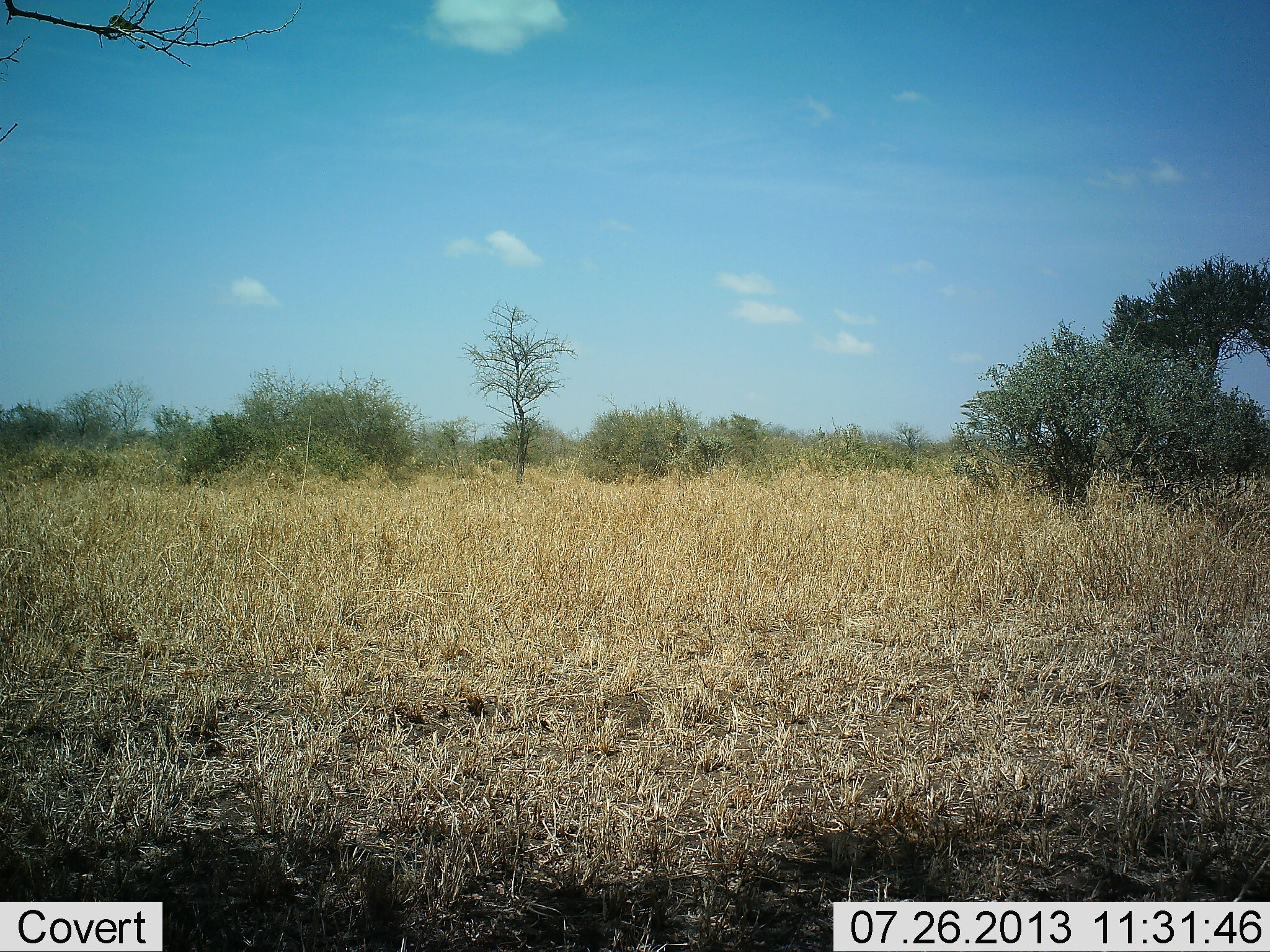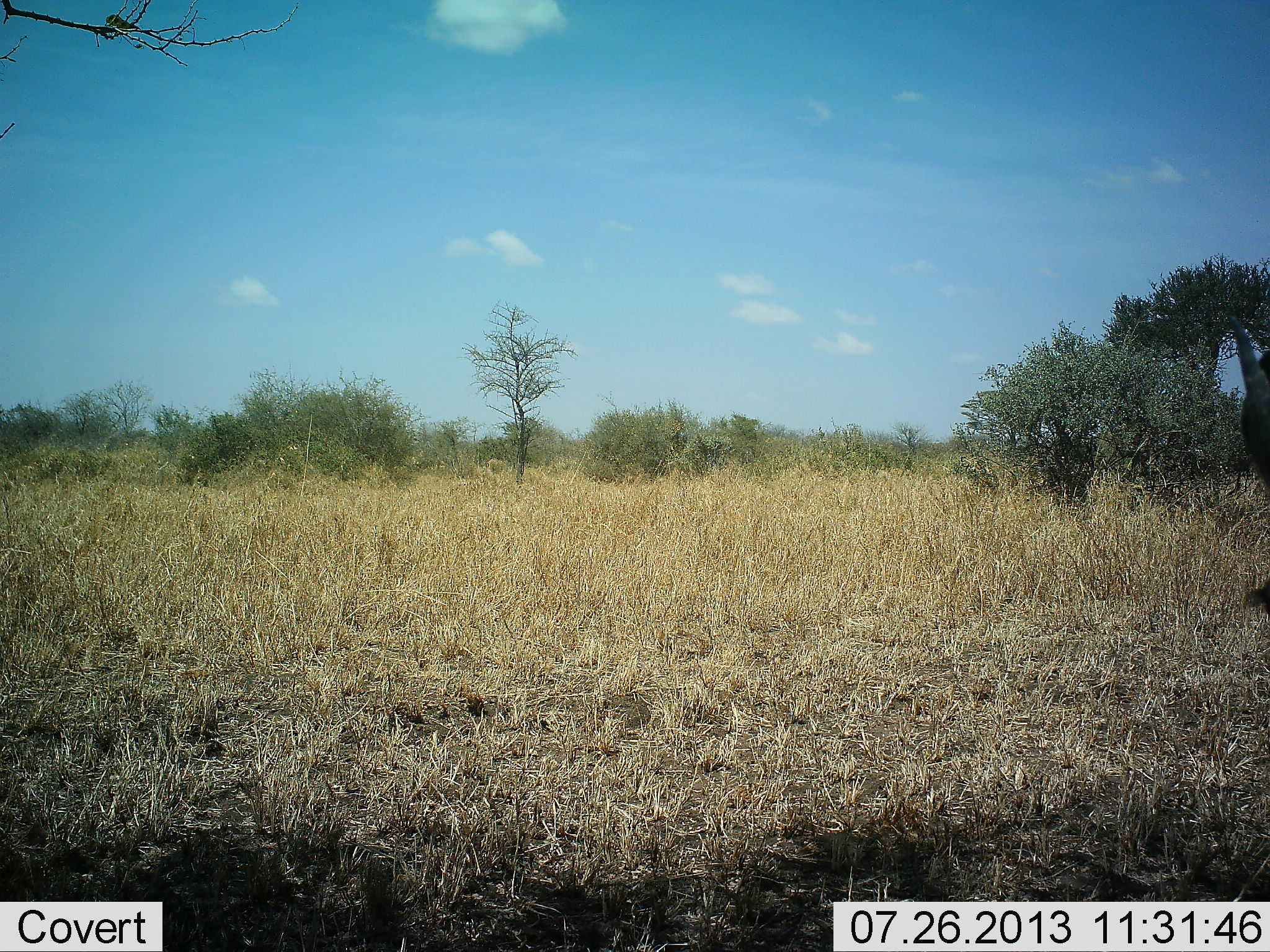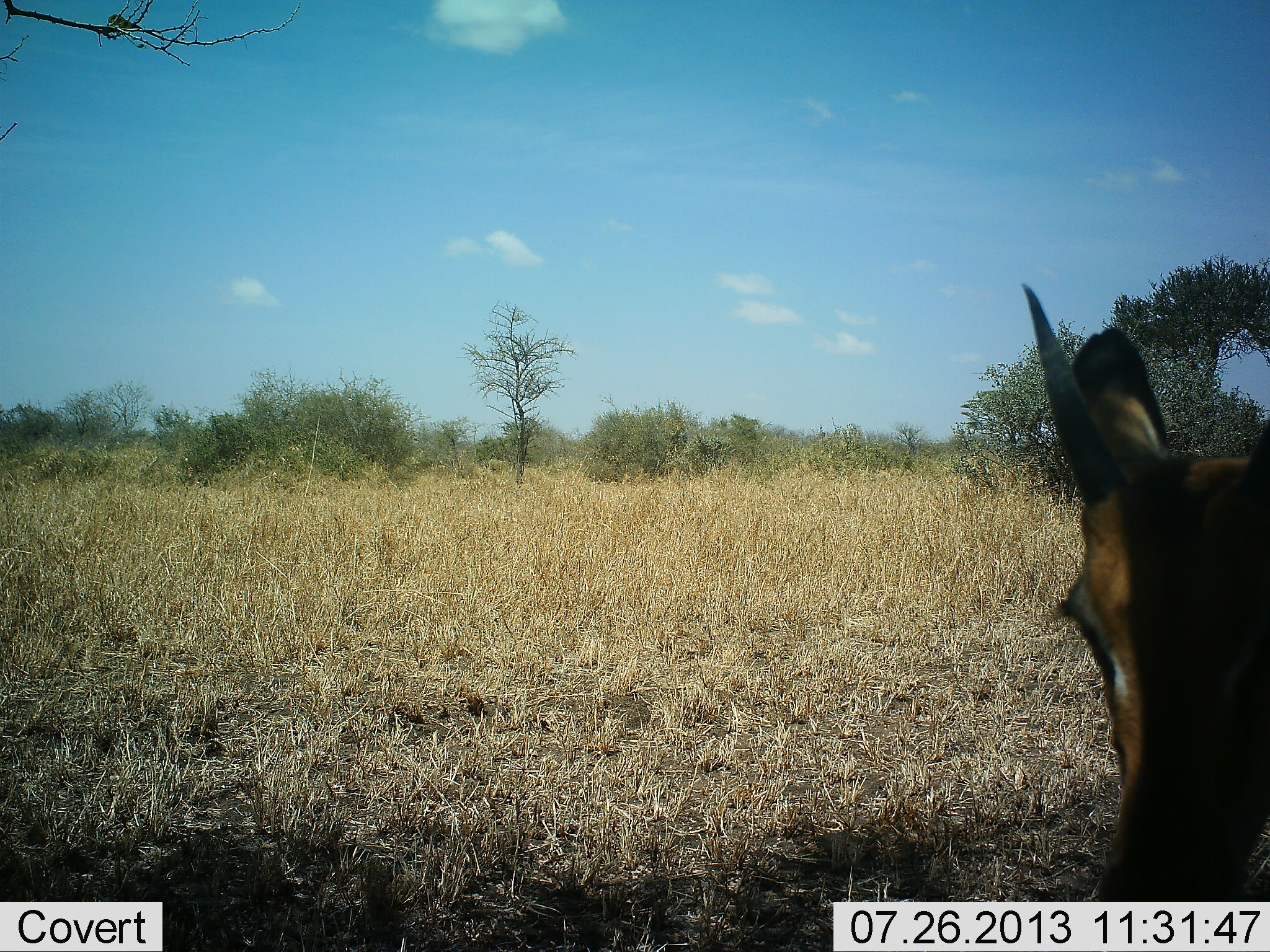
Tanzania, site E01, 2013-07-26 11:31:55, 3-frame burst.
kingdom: Animalia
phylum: Chordata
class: Mammalia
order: Artiodactyla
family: Bovidae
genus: Eudorcas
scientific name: Eudorcas thomsonii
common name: thomson's gazelle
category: gazellethomsons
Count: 1.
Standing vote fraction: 33%.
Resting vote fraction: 0%.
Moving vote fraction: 53%.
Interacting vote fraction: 7%.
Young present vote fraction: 0%.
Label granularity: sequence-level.